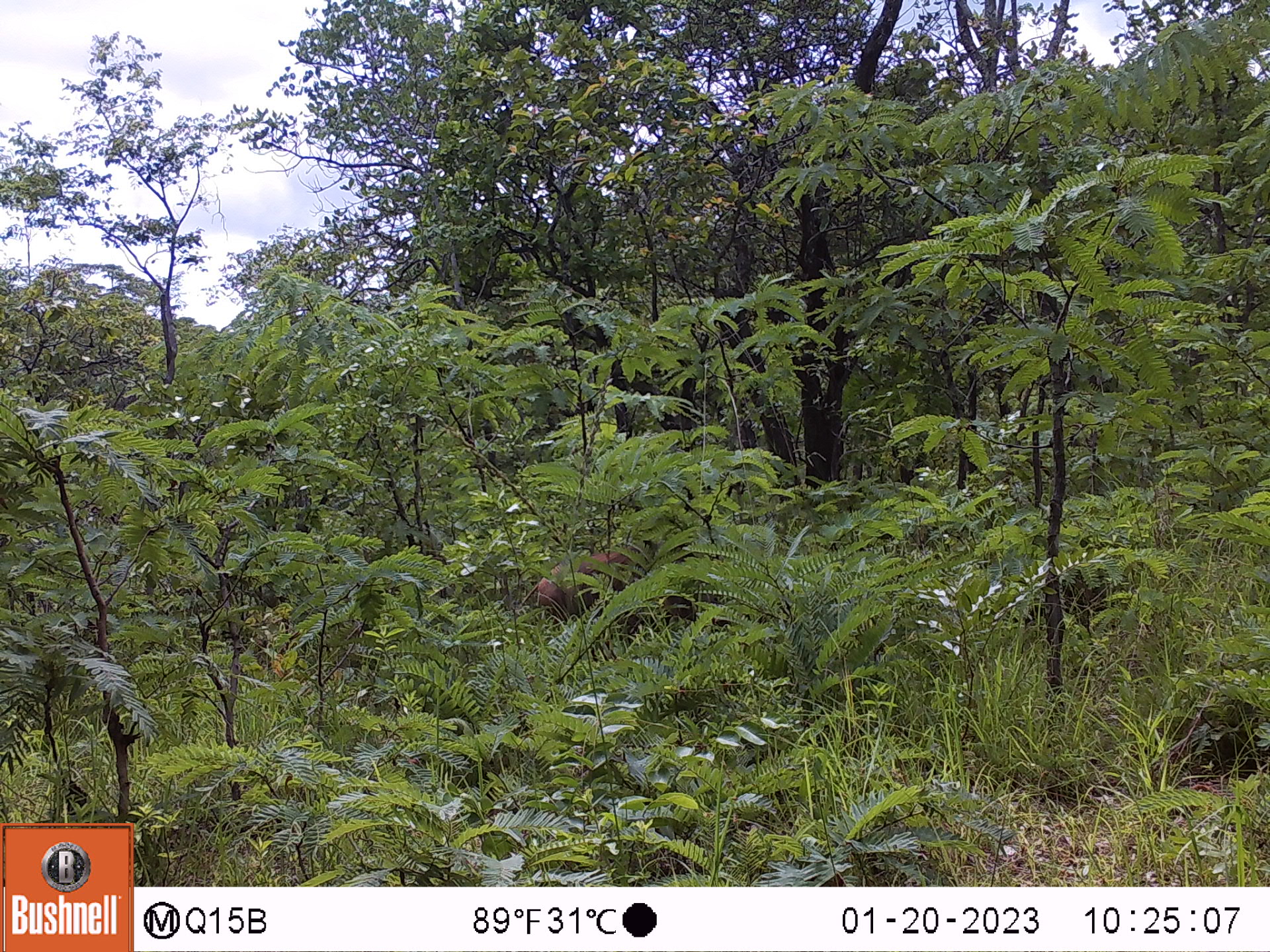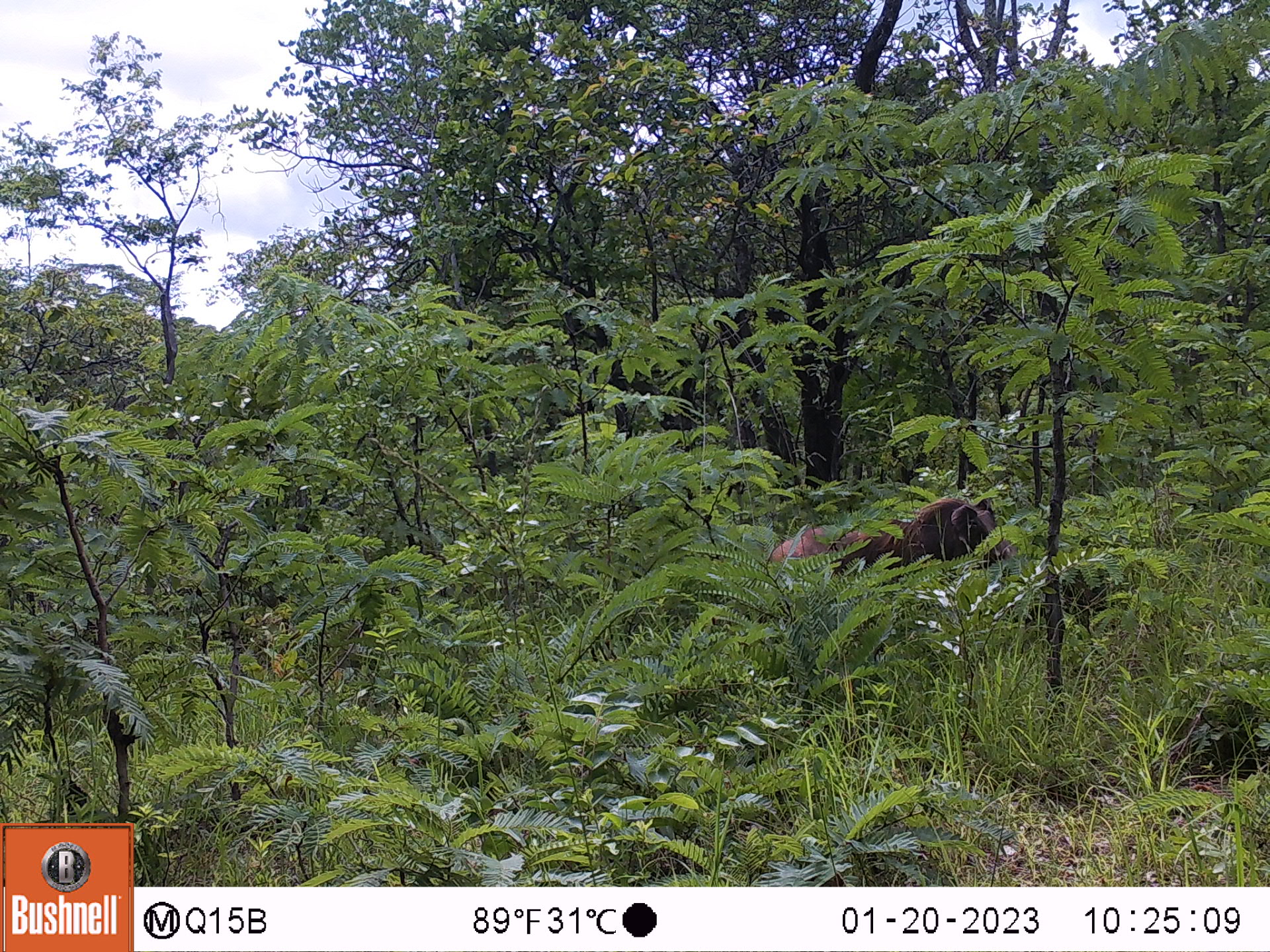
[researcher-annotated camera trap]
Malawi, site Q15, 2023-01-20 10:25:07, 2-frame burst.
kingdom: Animalia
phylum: Chordata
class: Mammalia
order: Artiodactyla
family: Suidae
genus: Phacochoerus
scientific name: Phacochoerus africanus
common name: common warthog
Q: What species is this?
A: Common warthog (Phacochoerus africanus).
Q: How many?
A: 1.